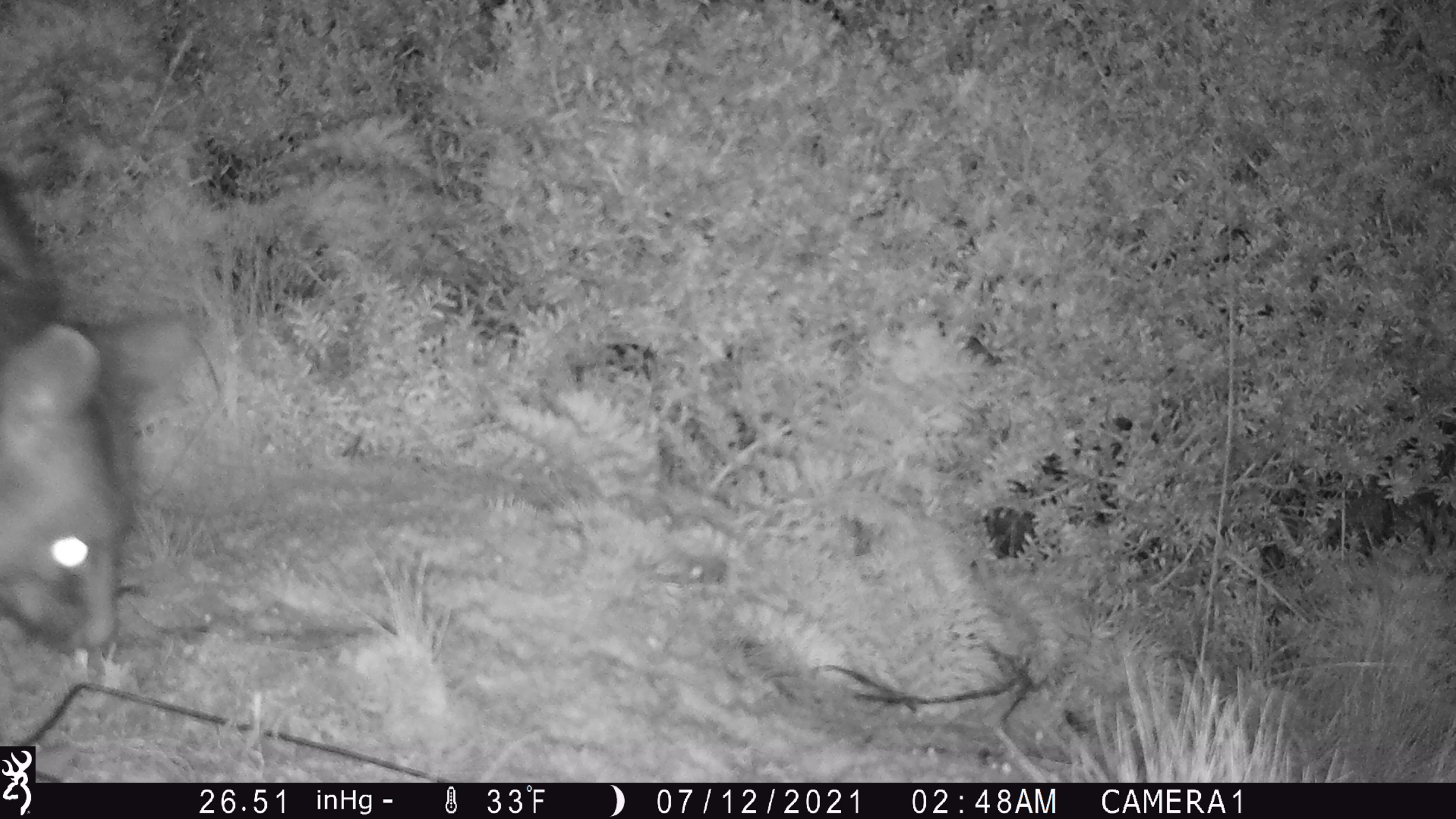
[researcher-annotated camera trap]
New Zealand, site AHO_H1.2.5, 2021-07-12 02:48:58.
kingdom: Animalia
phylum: Chordata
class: Mammalia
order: Diprotodontia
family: Phalangeridae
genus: Trichosurus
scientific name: Trichosurus vulpecula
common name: common brushtail possum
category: possum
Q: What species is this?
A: Possum (common brushtail possum) (Trichosurus vulpecula).